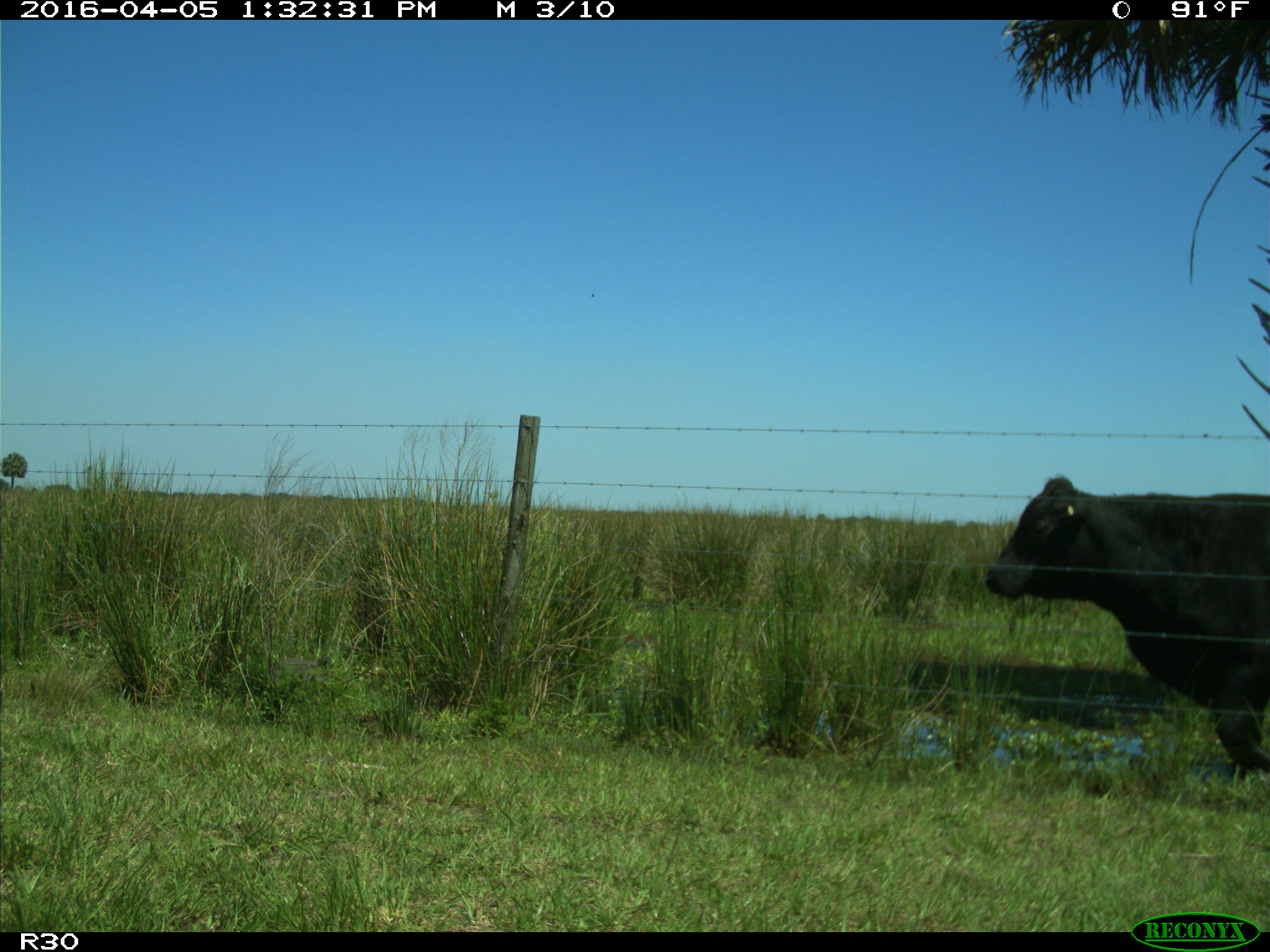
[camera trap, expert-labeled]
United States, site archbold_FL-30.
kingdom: Animalia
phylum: Chordata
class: Mammalia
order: Artiodactyla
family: Bovidae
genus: Bos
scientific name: Bos taurus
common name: domestic cow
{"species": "Bos taurus (domestic cow)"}